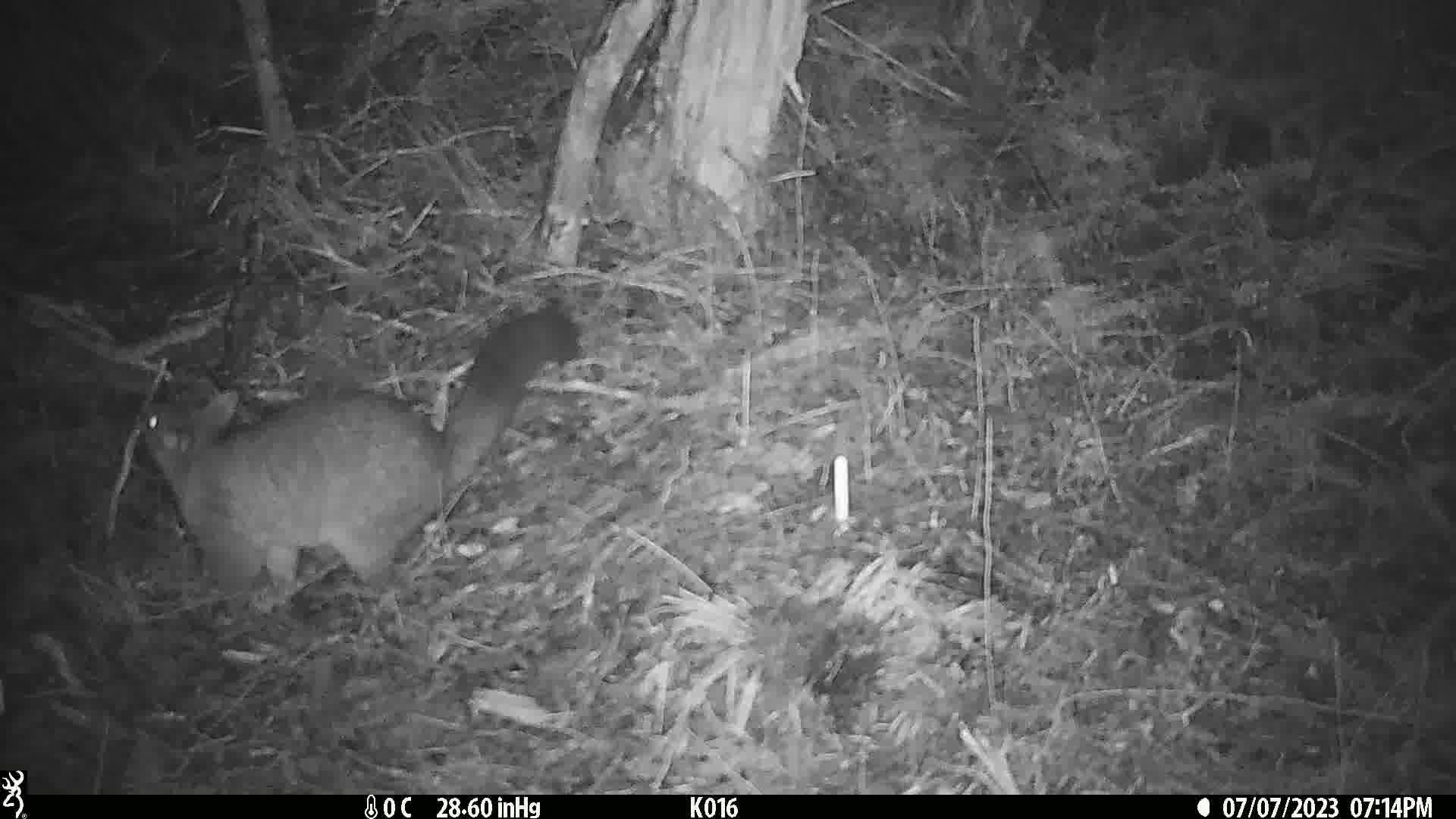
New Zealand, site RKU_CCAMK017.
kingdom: Animalia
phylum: Chordata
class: Mammalia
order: Diprotodontia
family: Phalangeridae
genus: Trichosurus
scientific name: Trichosurus vulpecula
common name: common brushtail possum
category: possum